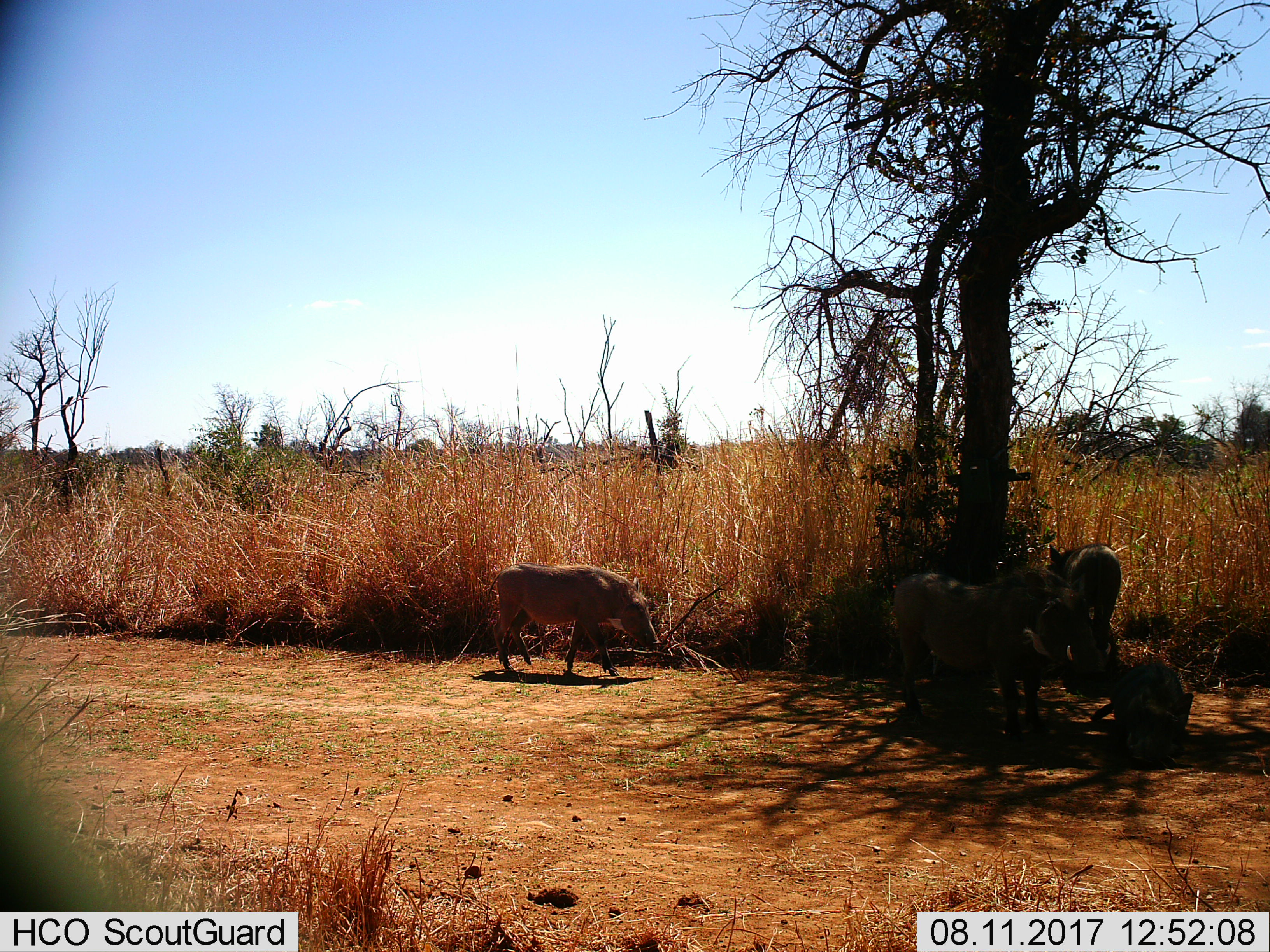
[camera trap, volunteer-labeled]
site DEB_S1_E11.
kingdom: Animalia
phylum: Chordata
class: Mammalia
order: Artiodactyla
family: Suidae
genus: Phacochoerus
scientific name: Phacochoerus africanus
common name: warthog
Warthog (Phacochoerus africanus), count 4. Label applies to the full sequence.